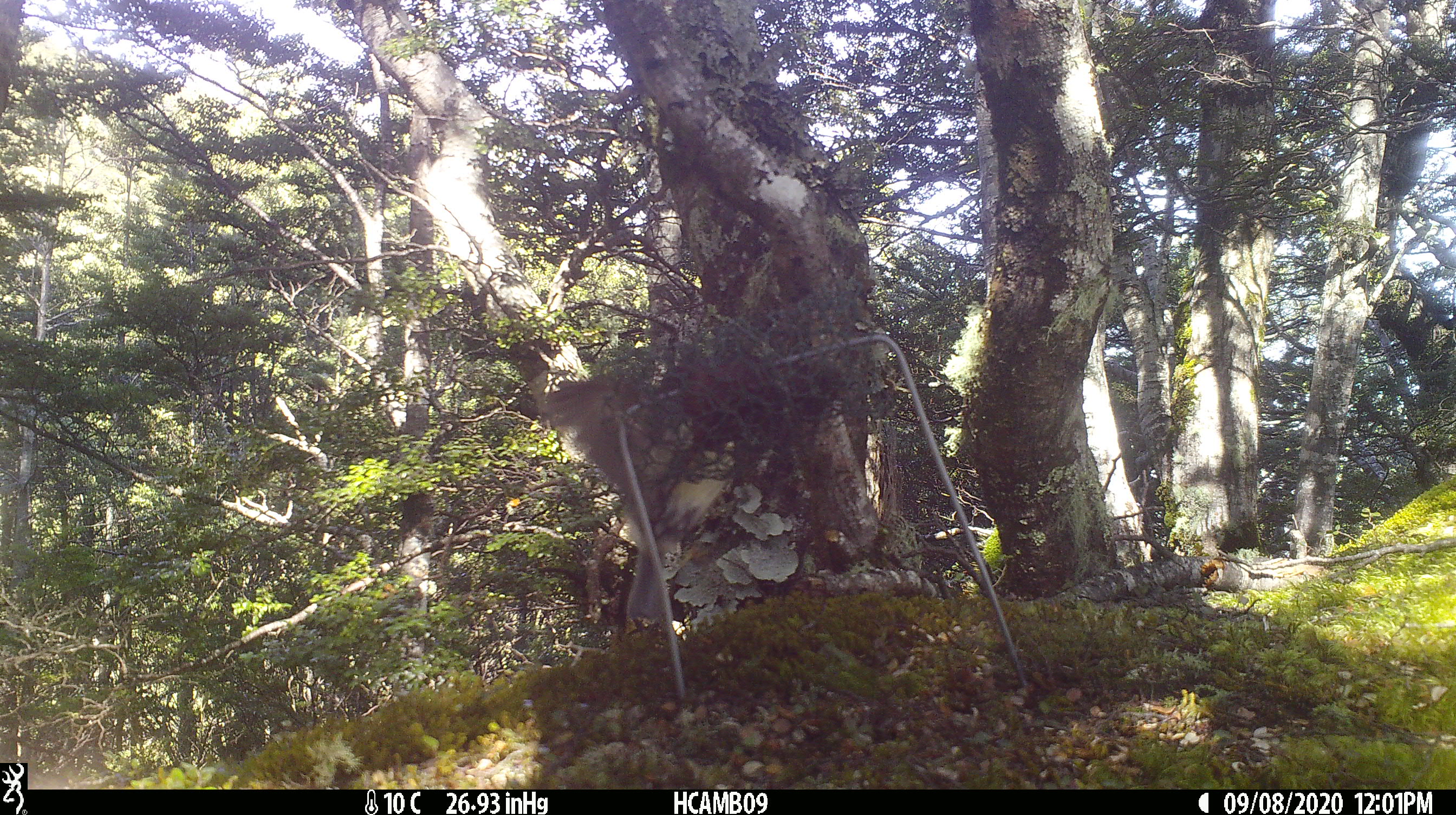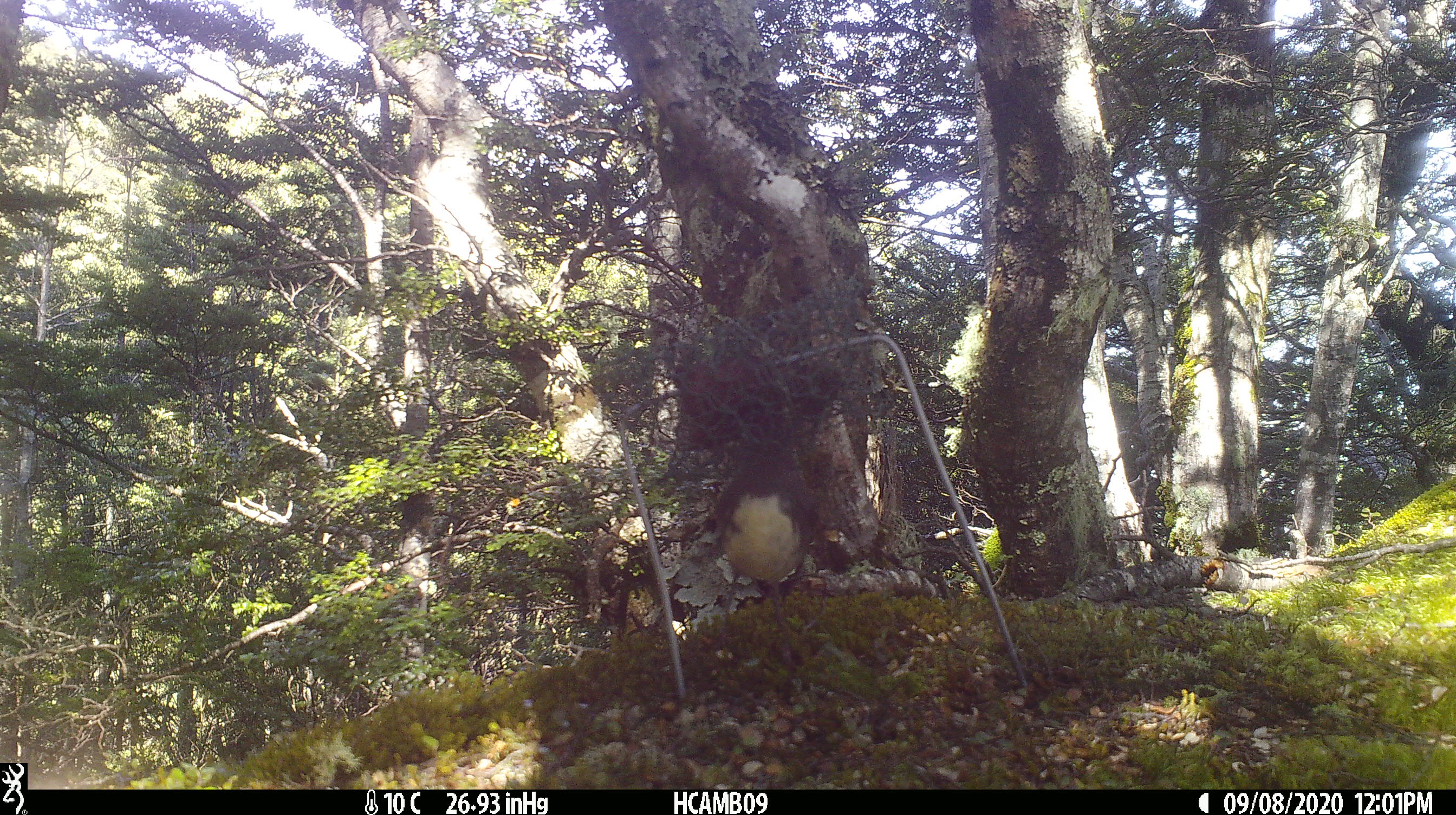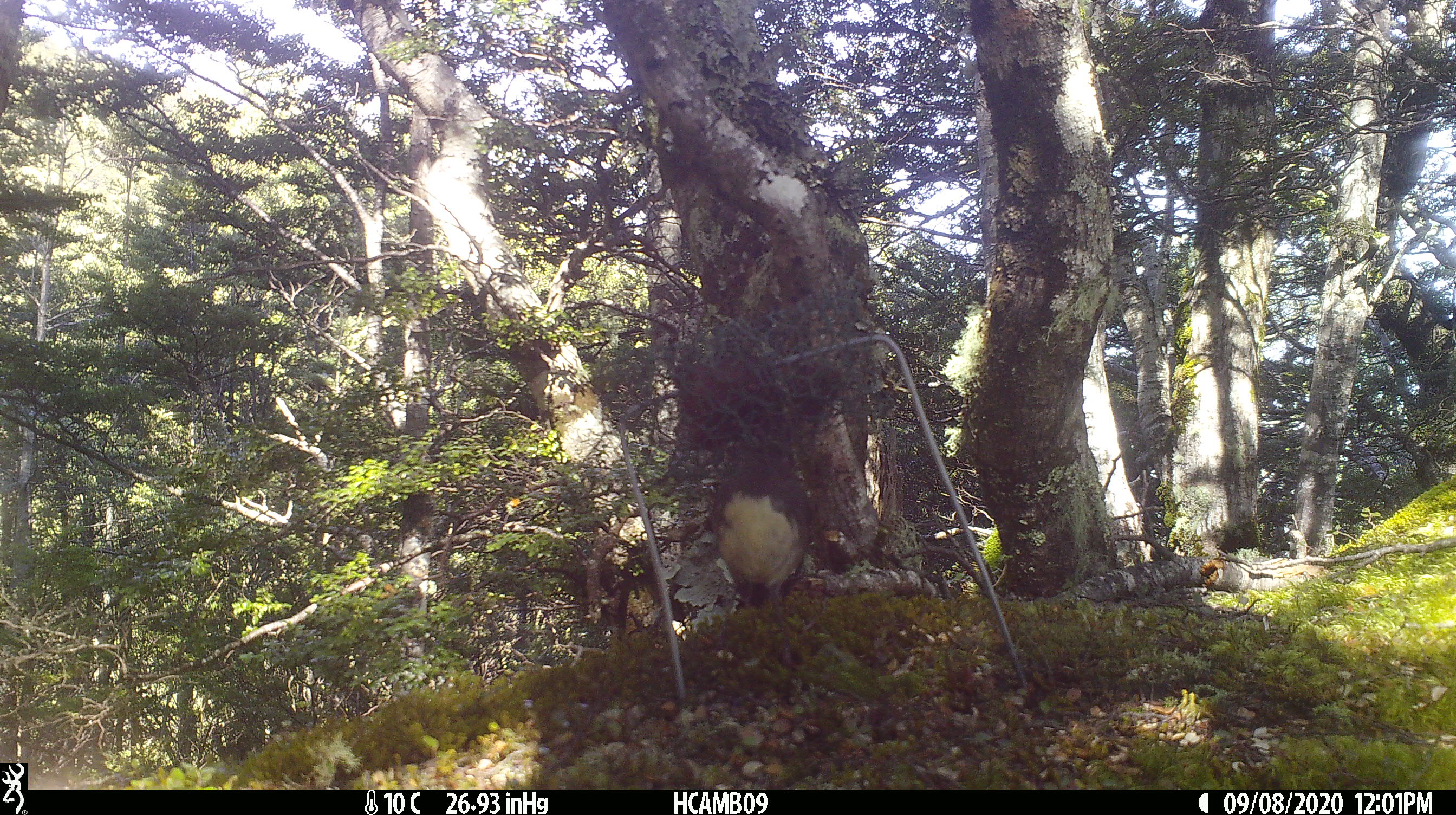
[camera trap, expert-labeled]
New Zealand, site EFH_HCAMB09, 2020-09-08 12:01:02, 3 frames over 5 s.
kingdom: Animalia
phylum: Chordata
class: Aves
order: Passeriformes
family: Petroicidae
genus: Petroica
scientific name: Petroica australis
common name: new zealand robin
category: robin